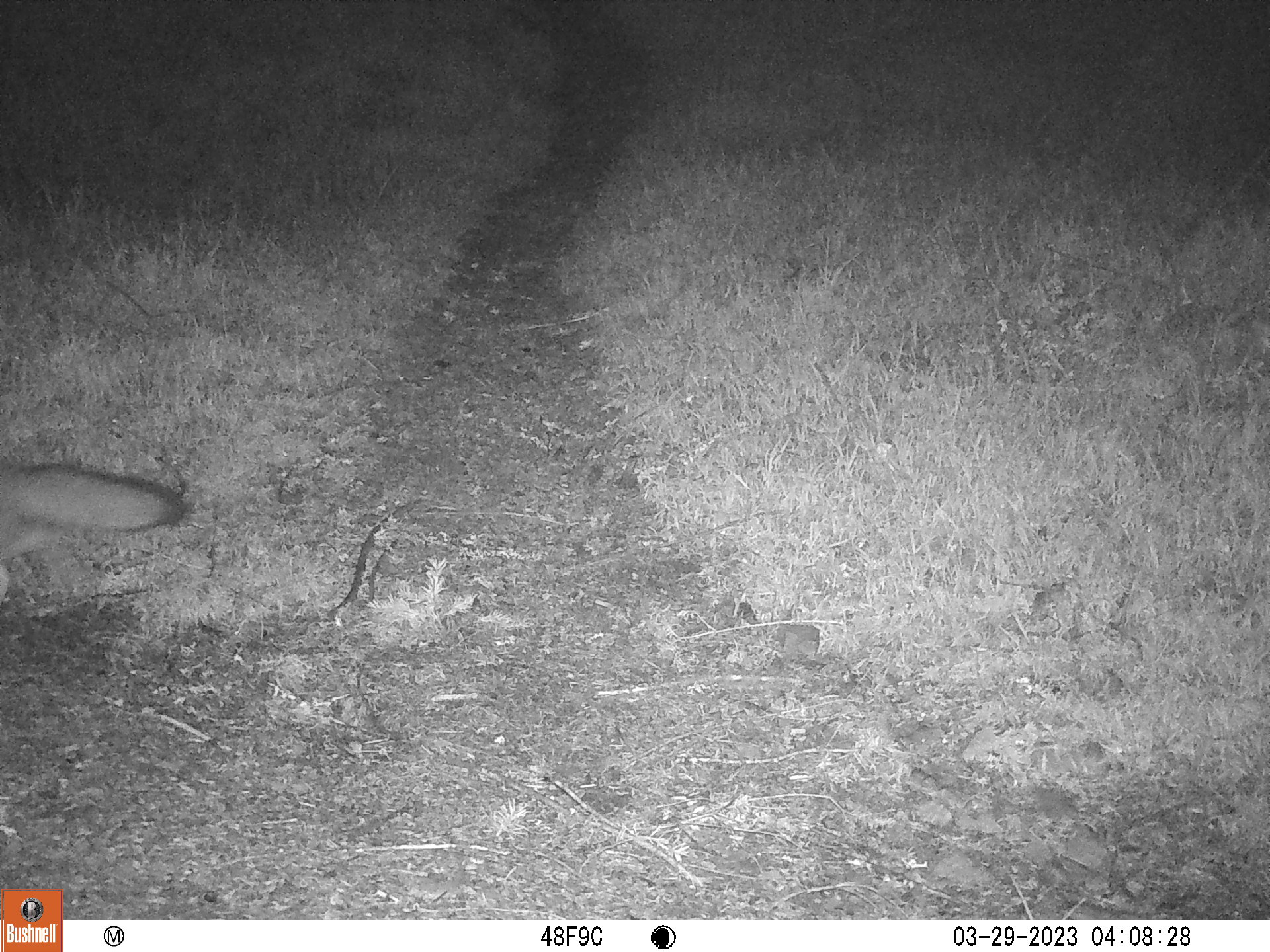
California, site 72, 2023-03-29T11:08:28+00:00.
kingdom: Animalia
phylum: Chordata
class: Mammalia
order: Carnivora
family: Canidae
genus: Urocyon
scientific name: Urocyon cinereoargenteus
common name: gray fox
Gray fox (Urocyon cinereoargenteus).